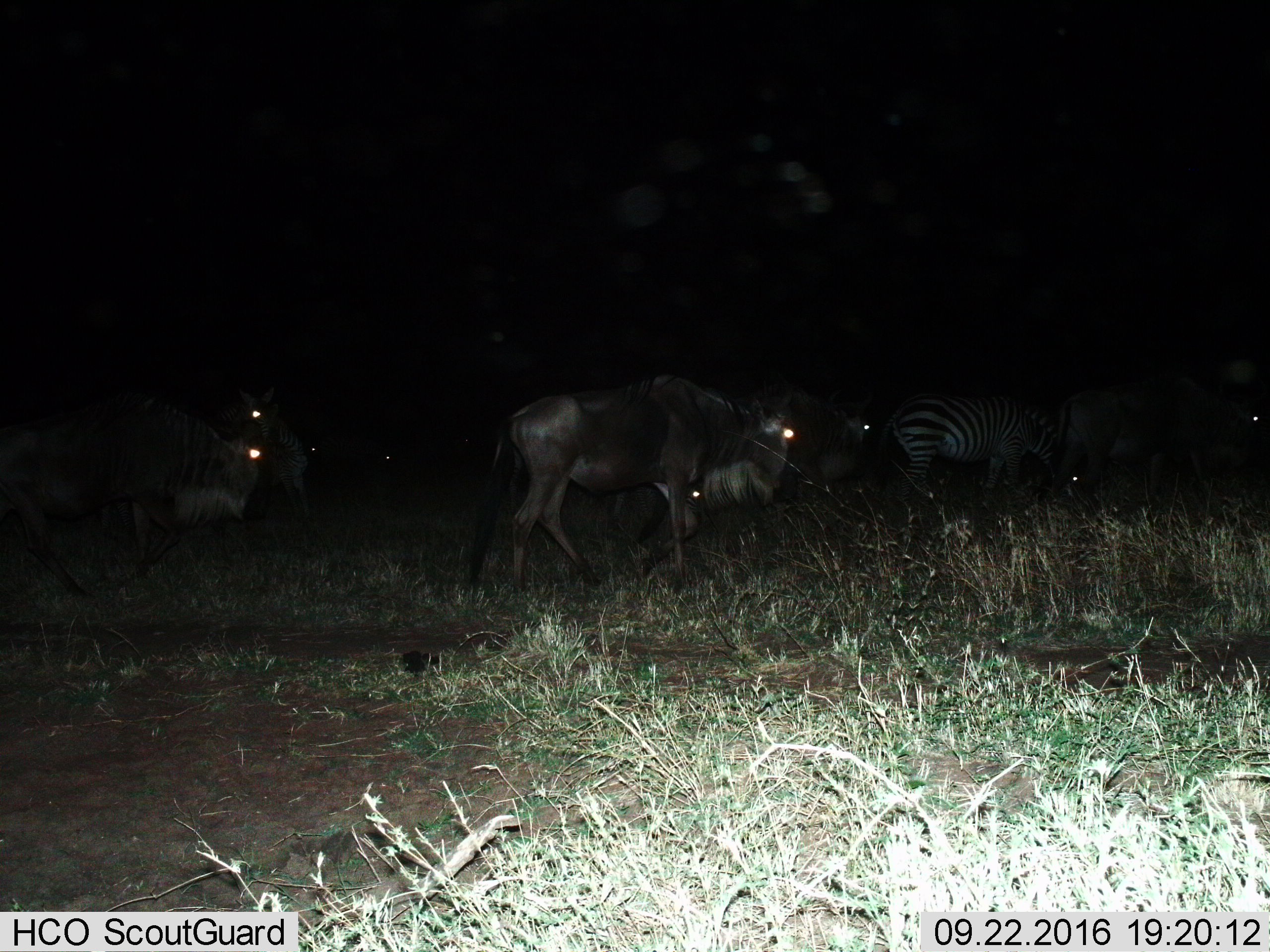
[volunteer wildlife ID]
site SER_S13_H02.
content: unidentified animal